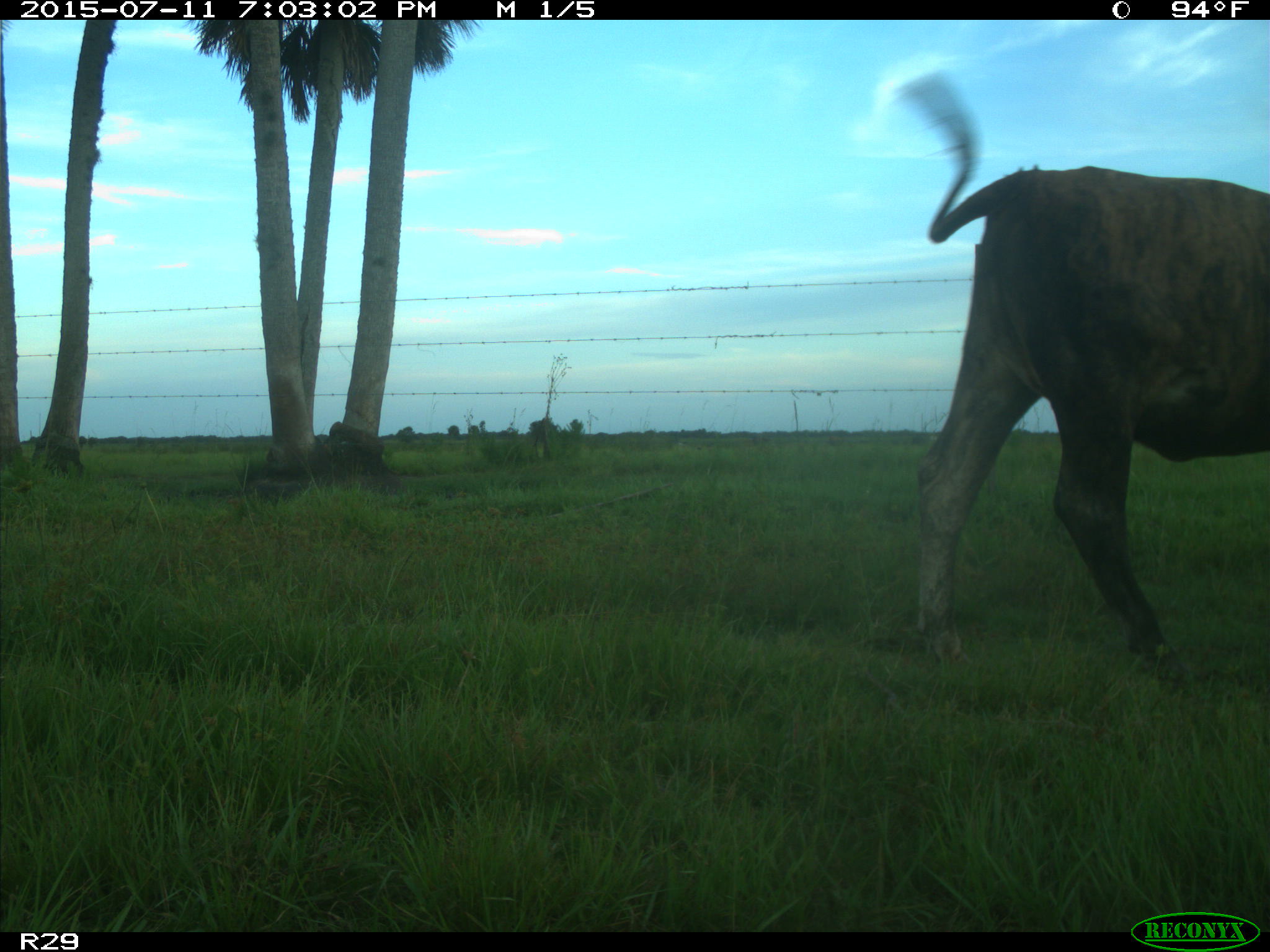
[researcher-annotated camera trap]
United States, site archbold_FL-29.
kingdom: Animalia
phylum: Chordata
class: Mammalia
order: Artiodactyla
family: Bovidae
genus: Bos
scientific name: Bos taurus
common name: domestic cow